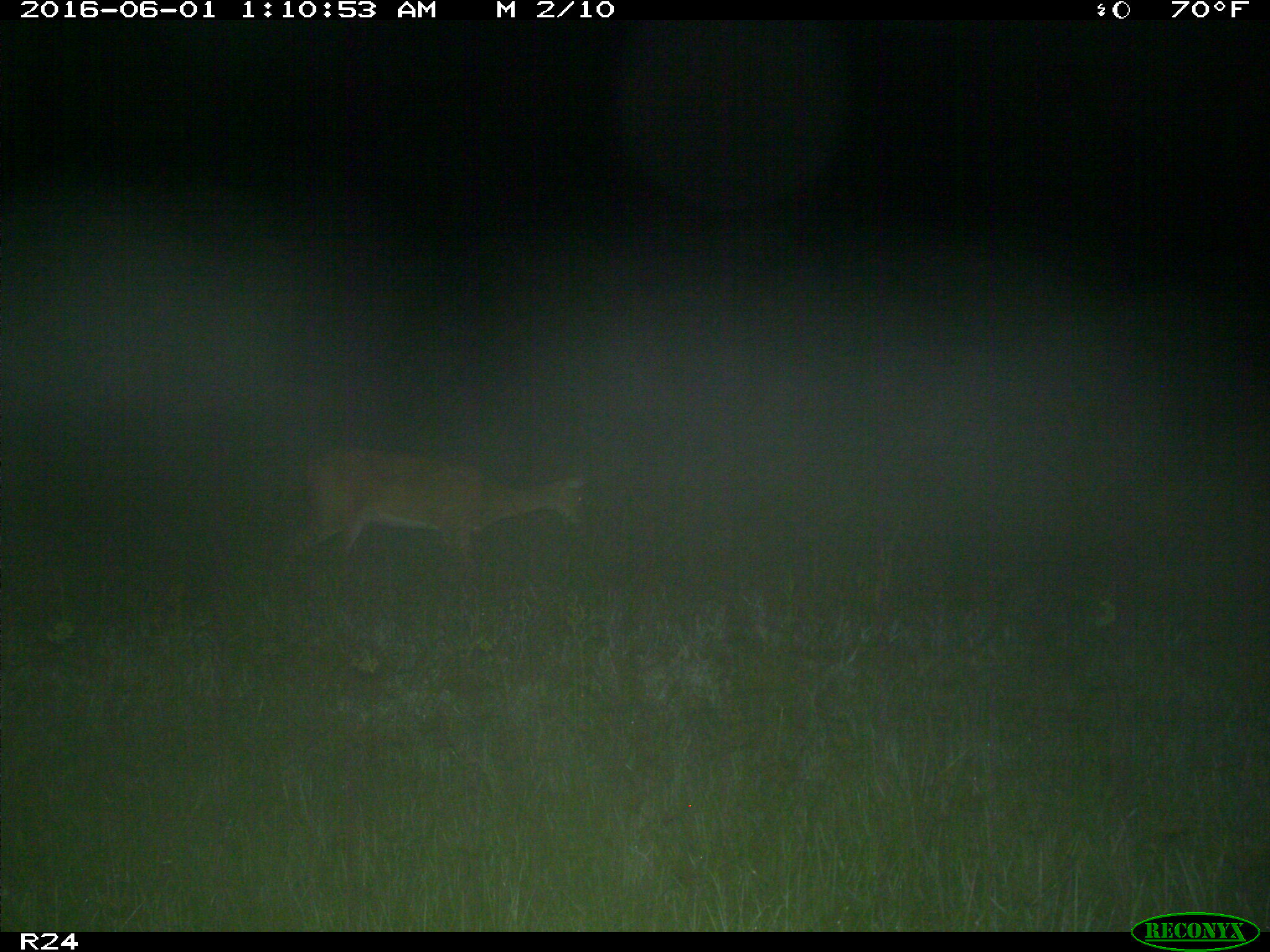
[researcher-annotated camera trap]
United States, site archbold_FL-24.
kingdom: Animalia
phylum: Chordata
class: Mammalia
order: Artiodactyla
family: Cervidae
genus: Odocoileus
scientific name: Odocoileus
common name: deer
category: unidentified deer